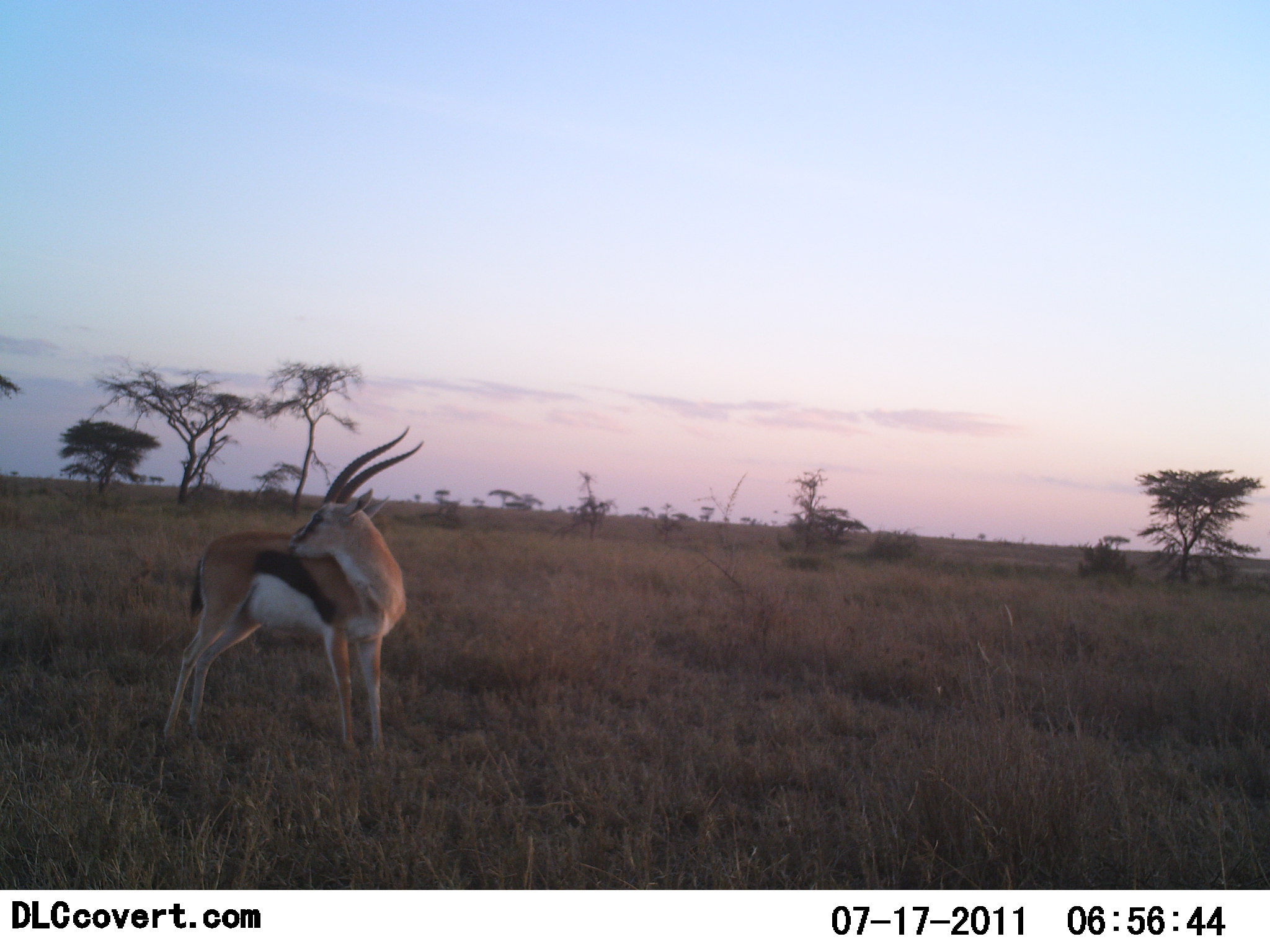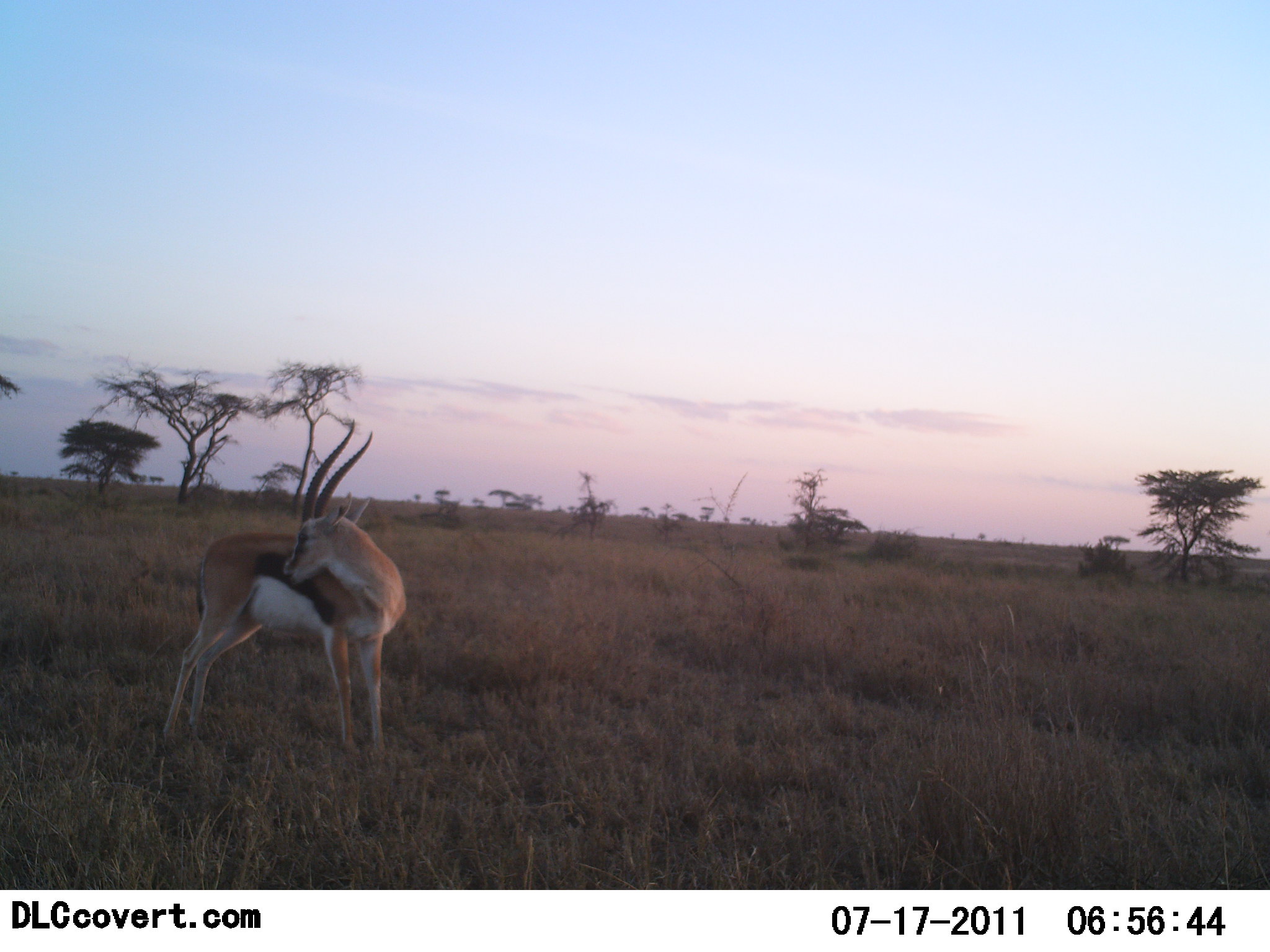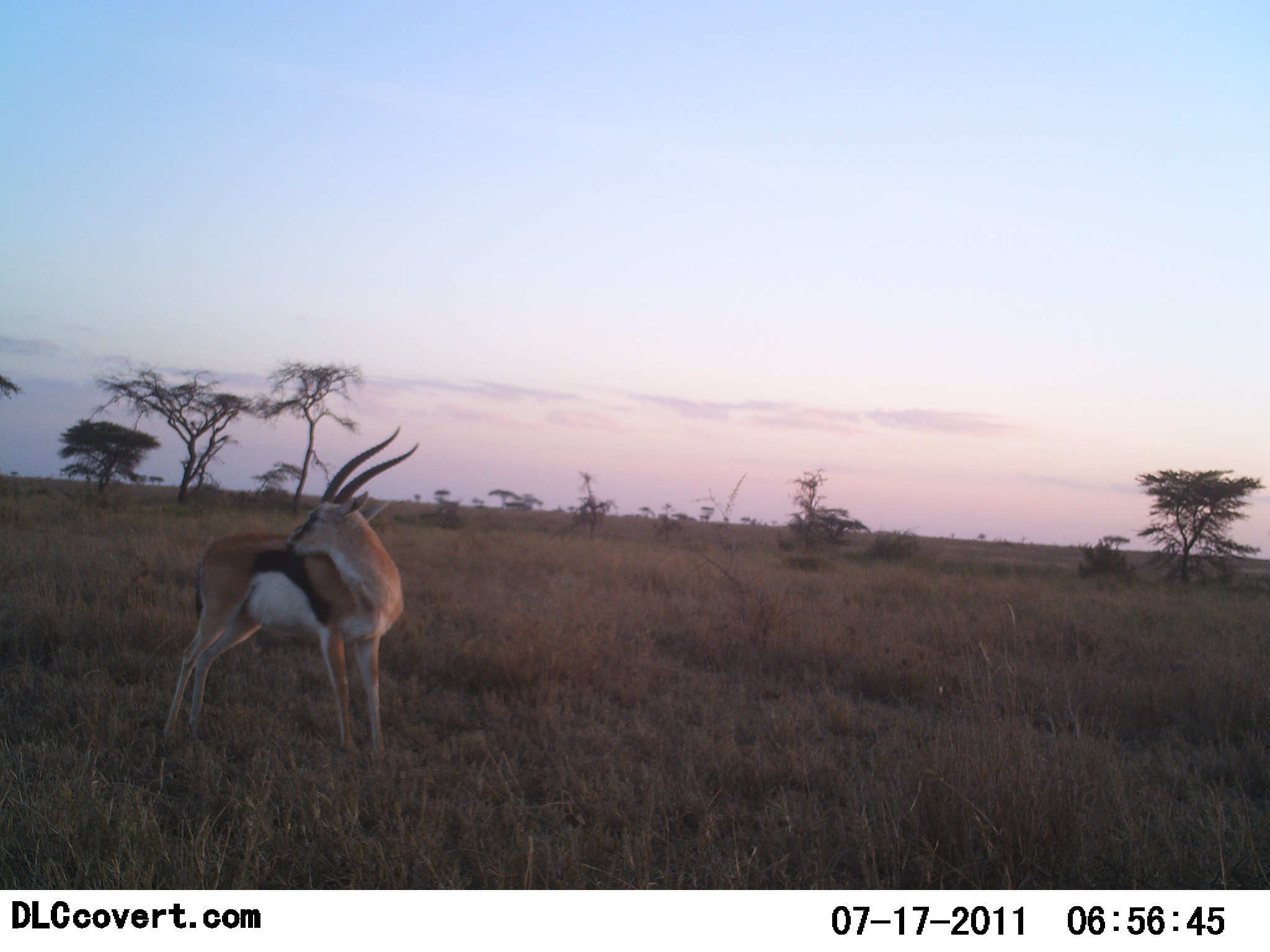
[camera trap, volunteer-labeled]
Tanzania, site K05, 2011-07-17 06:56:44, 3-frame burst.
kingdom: Animalia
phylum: Chordata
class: Mammalia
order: Artiodactyla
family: Bovidae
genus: Eudorcas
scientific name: Eudorcas thomsonii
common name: thomson's gazelle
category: gazellethomsons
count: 1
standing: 100%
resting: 0%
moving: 0%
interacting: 0%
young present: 0%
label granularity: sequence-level